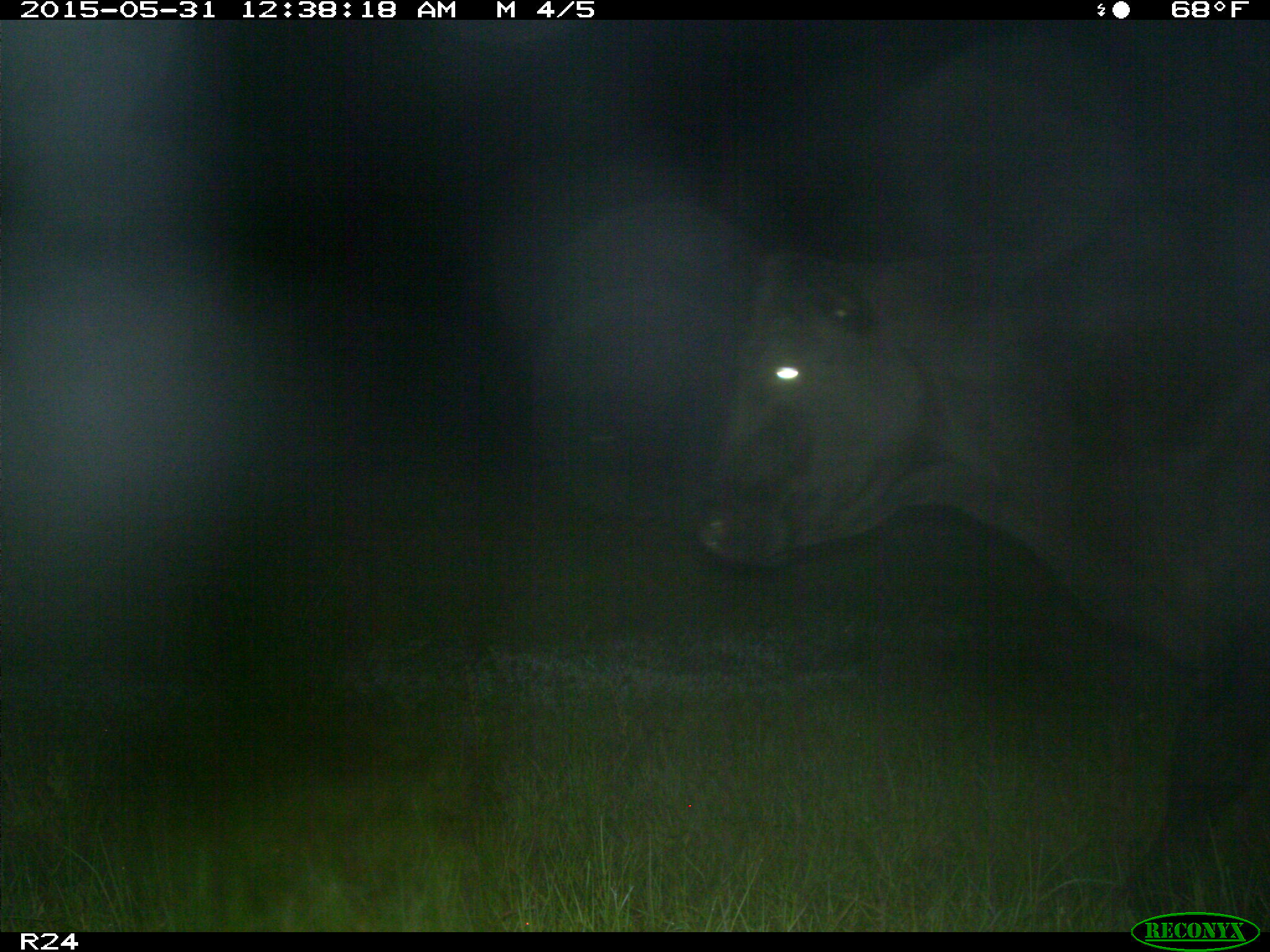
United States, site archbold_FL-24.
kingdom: Animalia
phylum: Chordata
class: Mammalia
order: Artiodactyla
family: Bovidae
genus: Bos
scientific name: Bos taurus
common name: domestic cow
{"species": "Bos taurus (domestic cow)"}